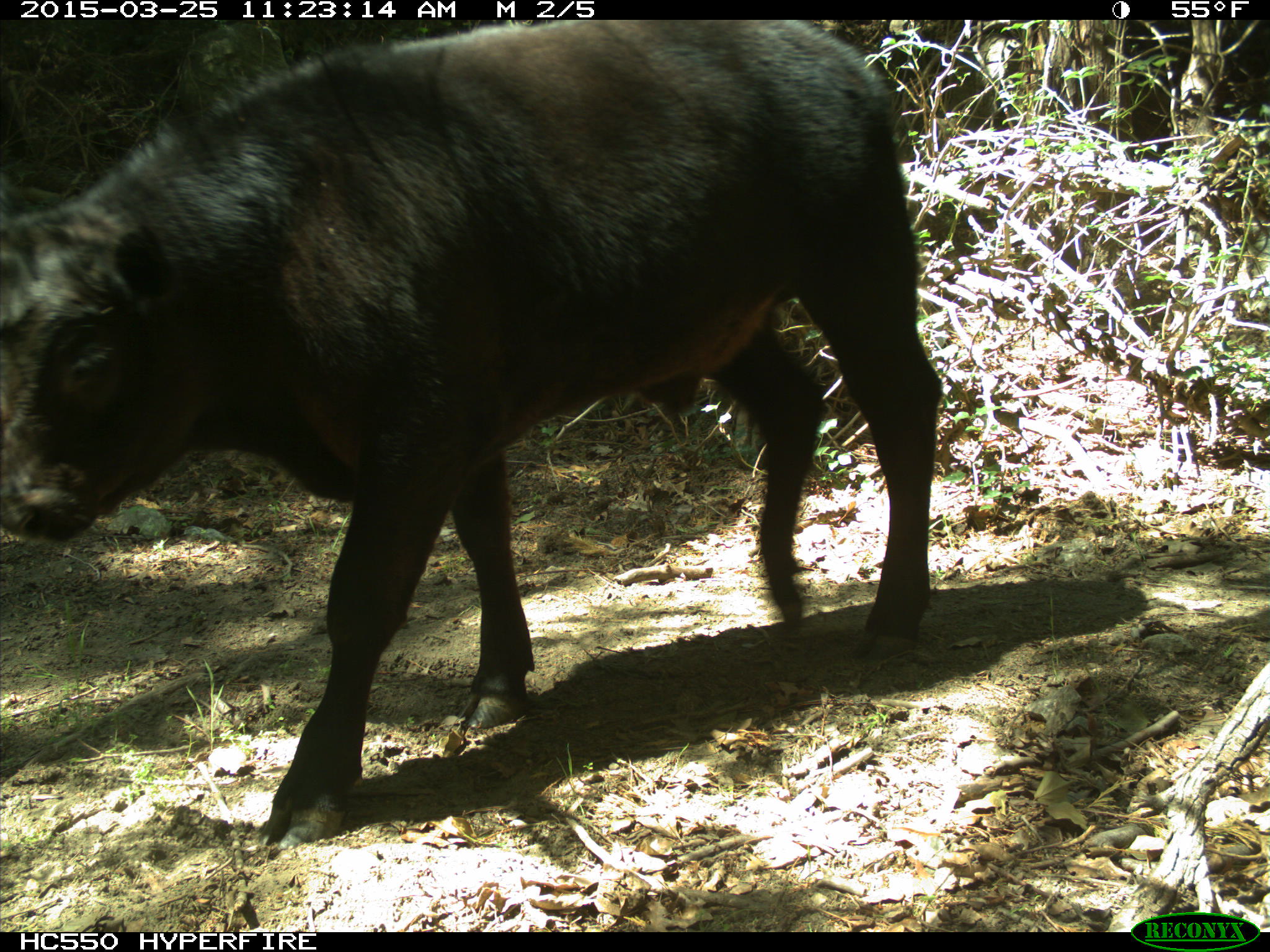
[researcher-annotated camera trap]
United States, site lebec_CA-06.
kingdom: Animalia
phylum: Chordata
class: Mammalia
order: Artiodactyla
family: Bovidae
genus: Bos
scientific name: Bos taurus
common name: domestic cow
Bos taurus (domestic cow).